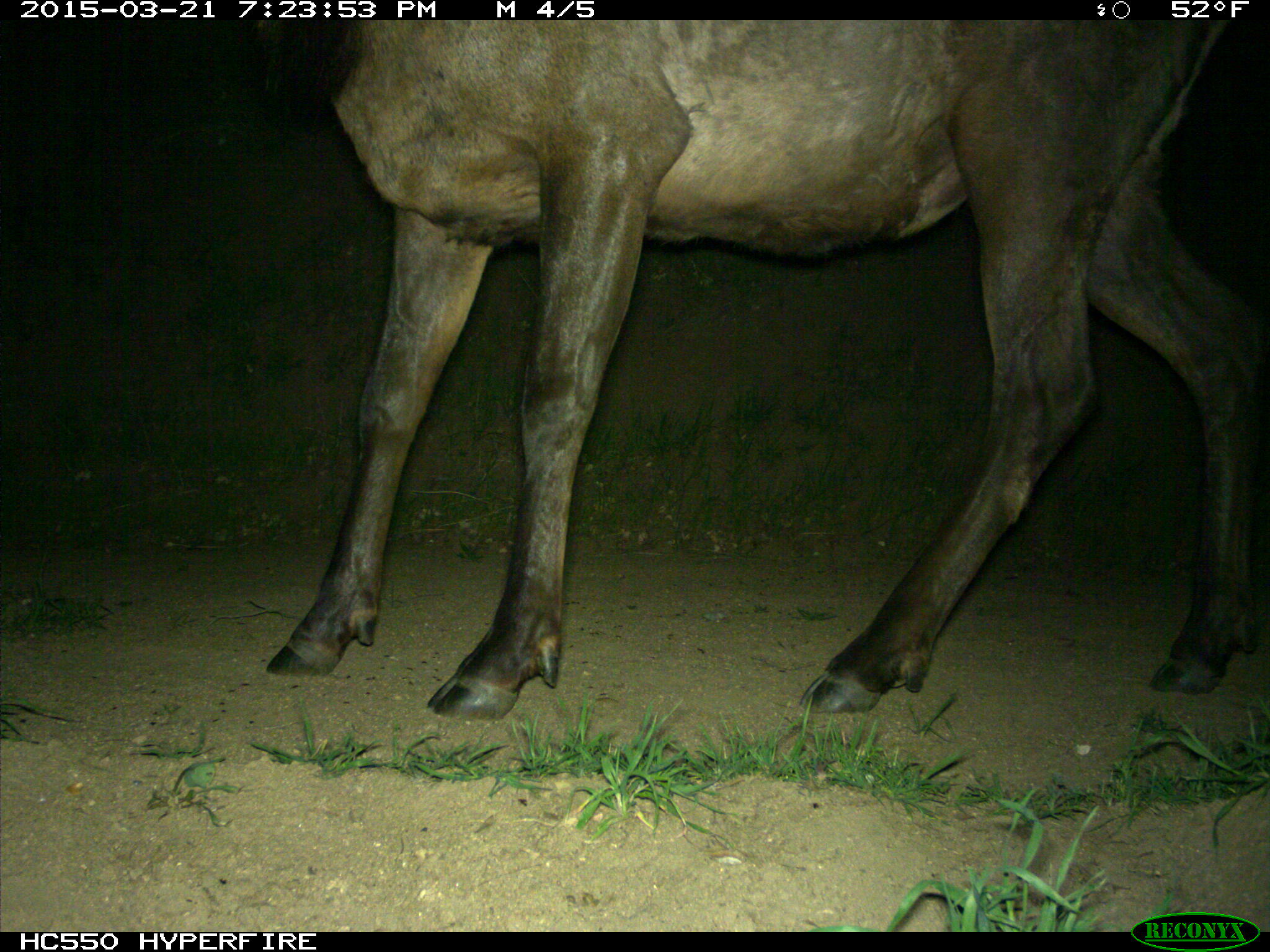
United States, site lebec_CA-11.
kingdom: Animalia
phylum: Chordata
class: Mammalia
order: Artiodactyla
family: Cervidae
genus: Cervus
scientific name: Cervus canadensis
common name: elk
Cervus canadensis (elk).